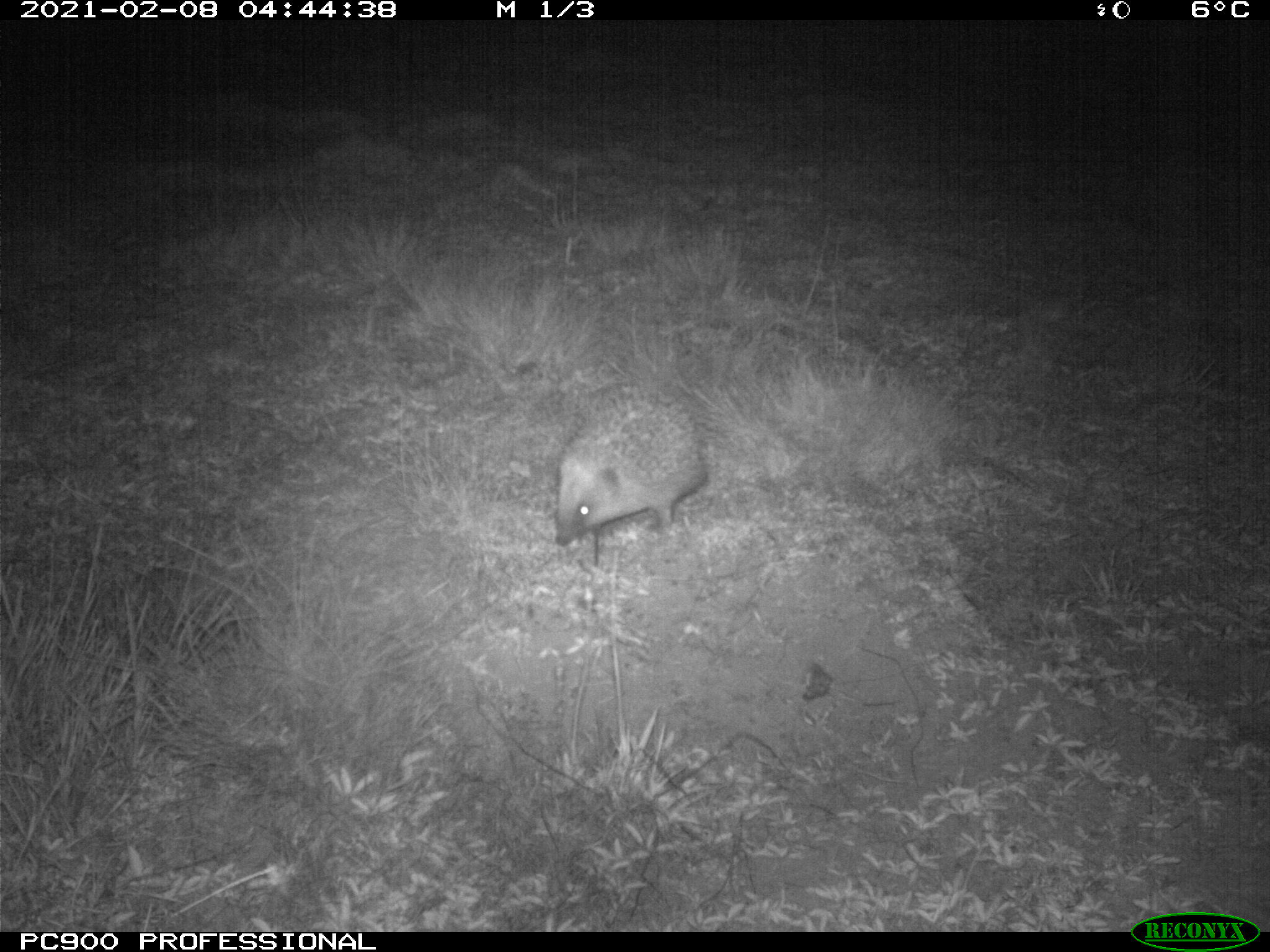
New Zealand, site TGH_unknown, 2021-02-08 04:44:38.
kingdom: Animalia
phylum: Chordata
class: Mammalia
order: Eulipotyphla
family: Erinaceidae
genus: Erinaceus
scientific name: Erinaceus europaeus europaeus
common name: european hedgehog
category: hedgehog